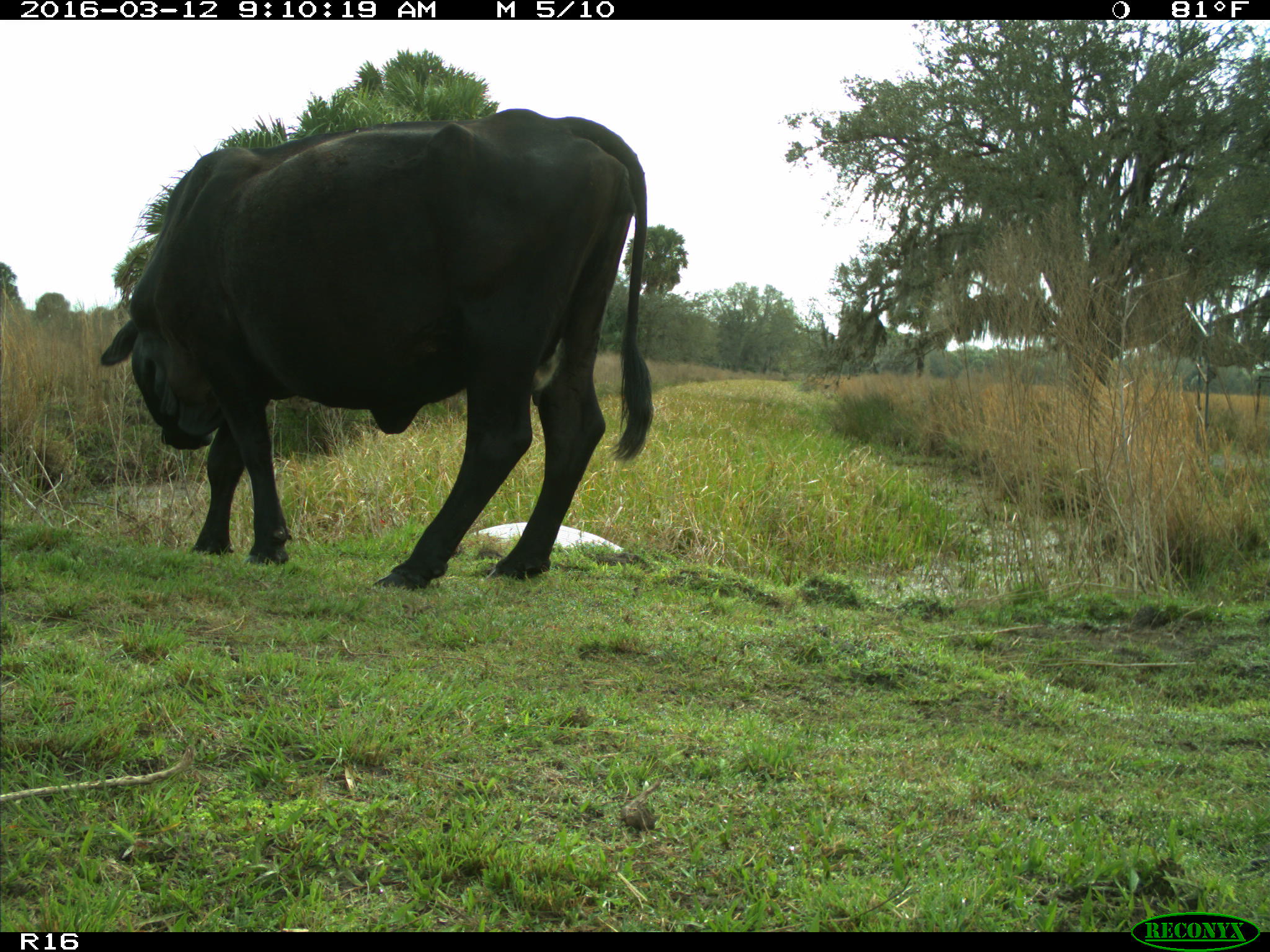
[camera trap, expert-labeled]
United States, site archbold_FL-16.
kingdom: Animalia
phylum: Chordata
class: Mammalia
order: Artiodactyla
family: Bovidae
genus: Bos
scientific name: Bos taurus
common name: domestic cow